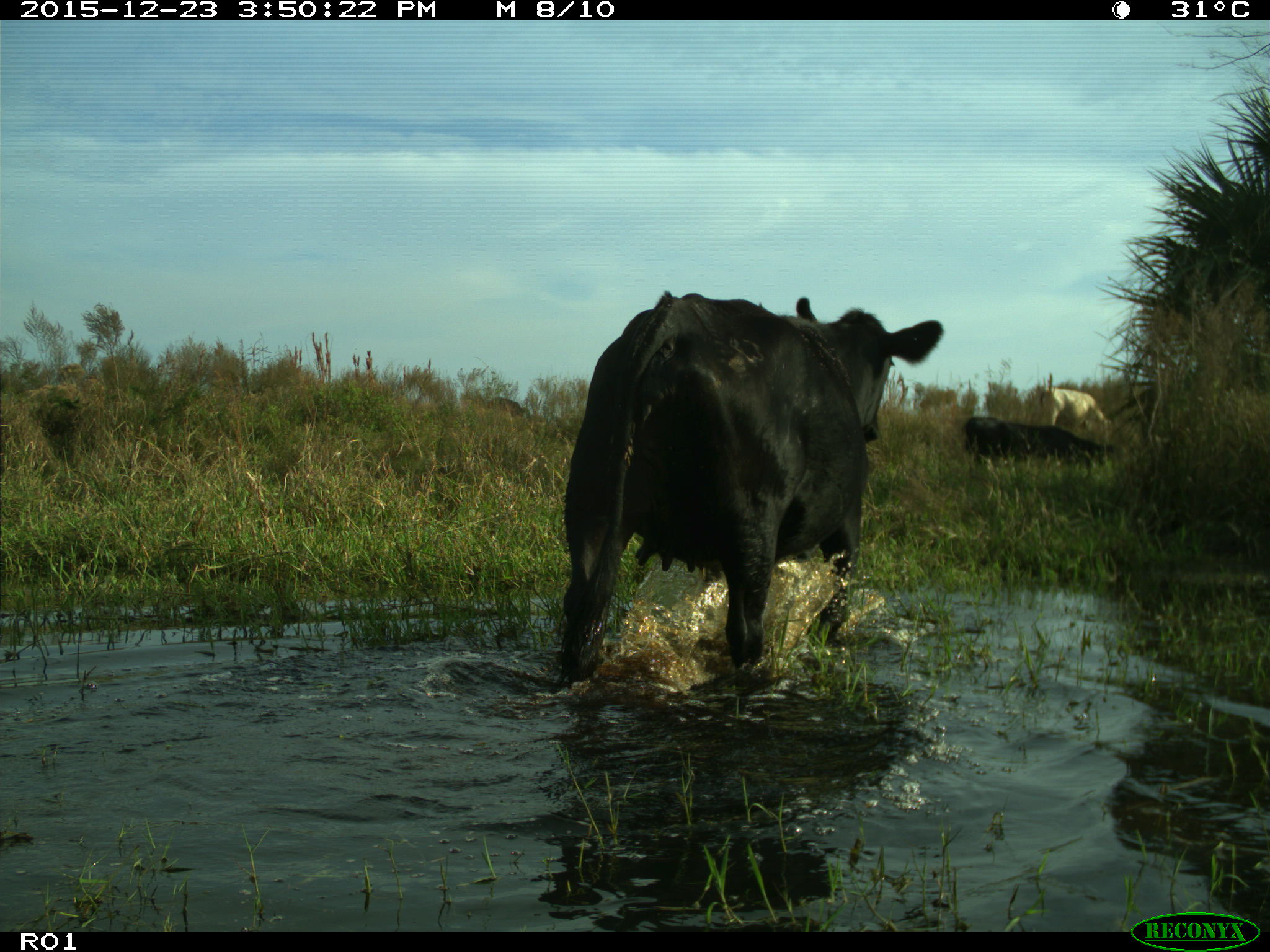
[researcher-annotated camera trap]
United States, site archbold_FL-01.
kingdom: Animalia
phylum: Chordata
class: Mammalia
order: Artiodactyla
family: Bovidae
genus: Bos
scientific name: Bos taurus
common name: domestic cow